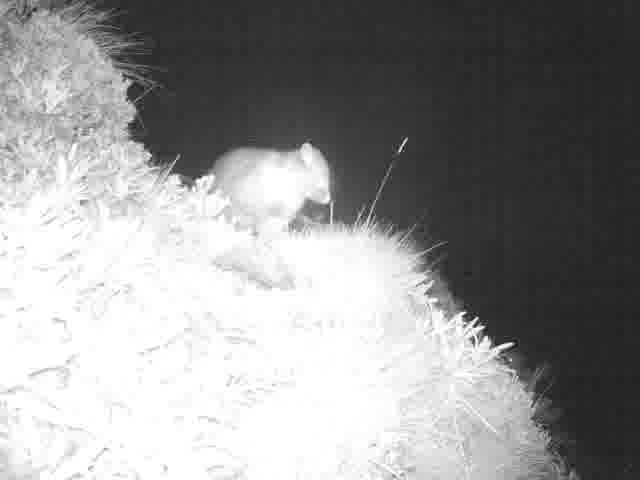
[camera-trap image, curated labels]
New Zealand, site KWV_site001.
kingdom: Animalia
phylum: Chordata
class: Mammalia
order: Diprotodontia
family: Phalangeridae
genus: Trichosurus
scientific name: Trichosurus vulpecula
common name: common brushtail possum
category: possum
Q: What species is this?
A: Possum (common brushtail possum) (Trichosurus vulpecula).